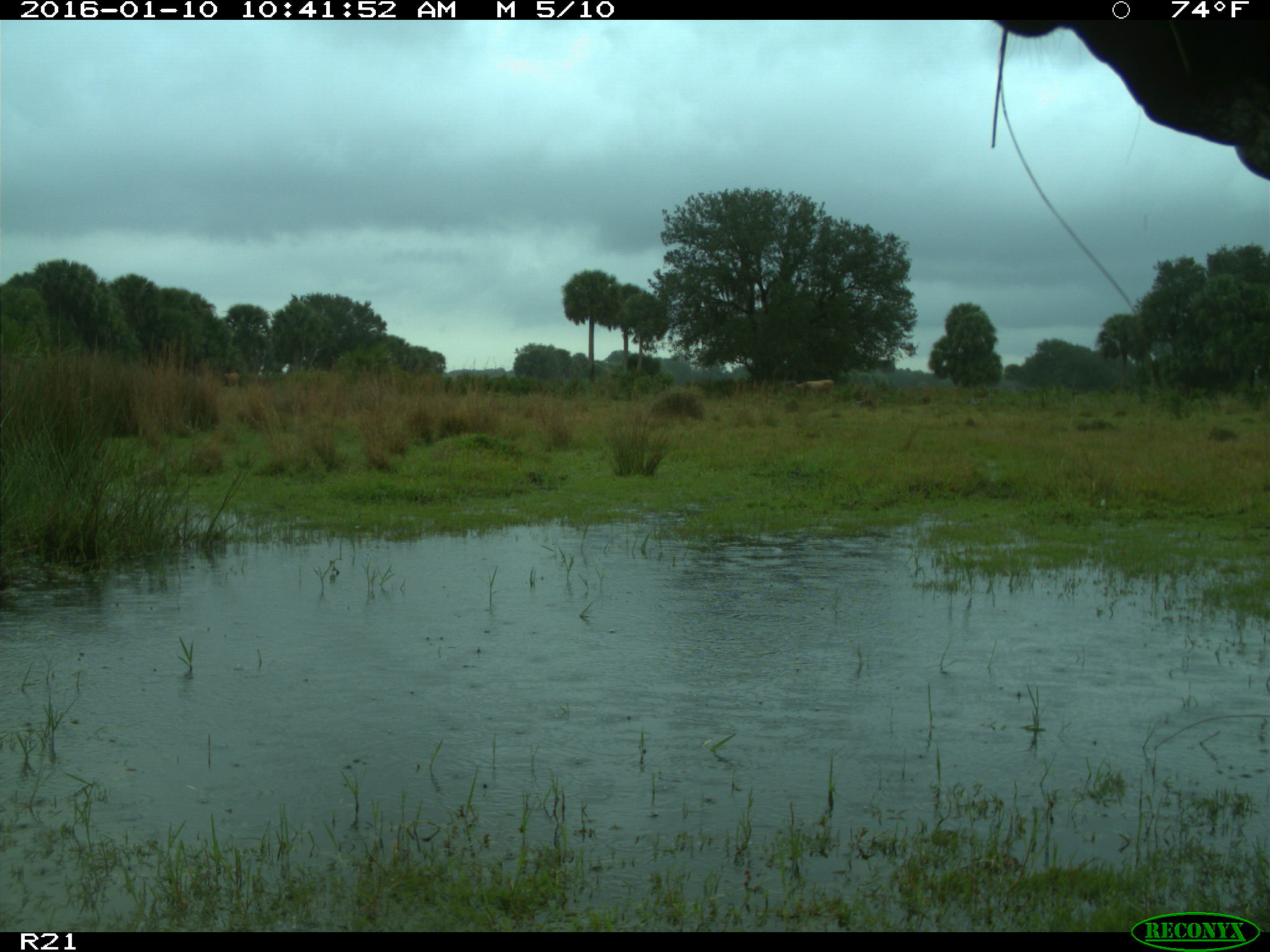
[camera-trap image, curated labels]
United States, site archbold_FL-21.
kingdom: Animalia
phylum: Chordata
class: Mammalia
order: Artiodactyla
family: Bovidae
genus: Bos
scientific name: Bos taurus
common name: domestic cow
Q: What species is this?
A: Bos taurus (domestic cow).